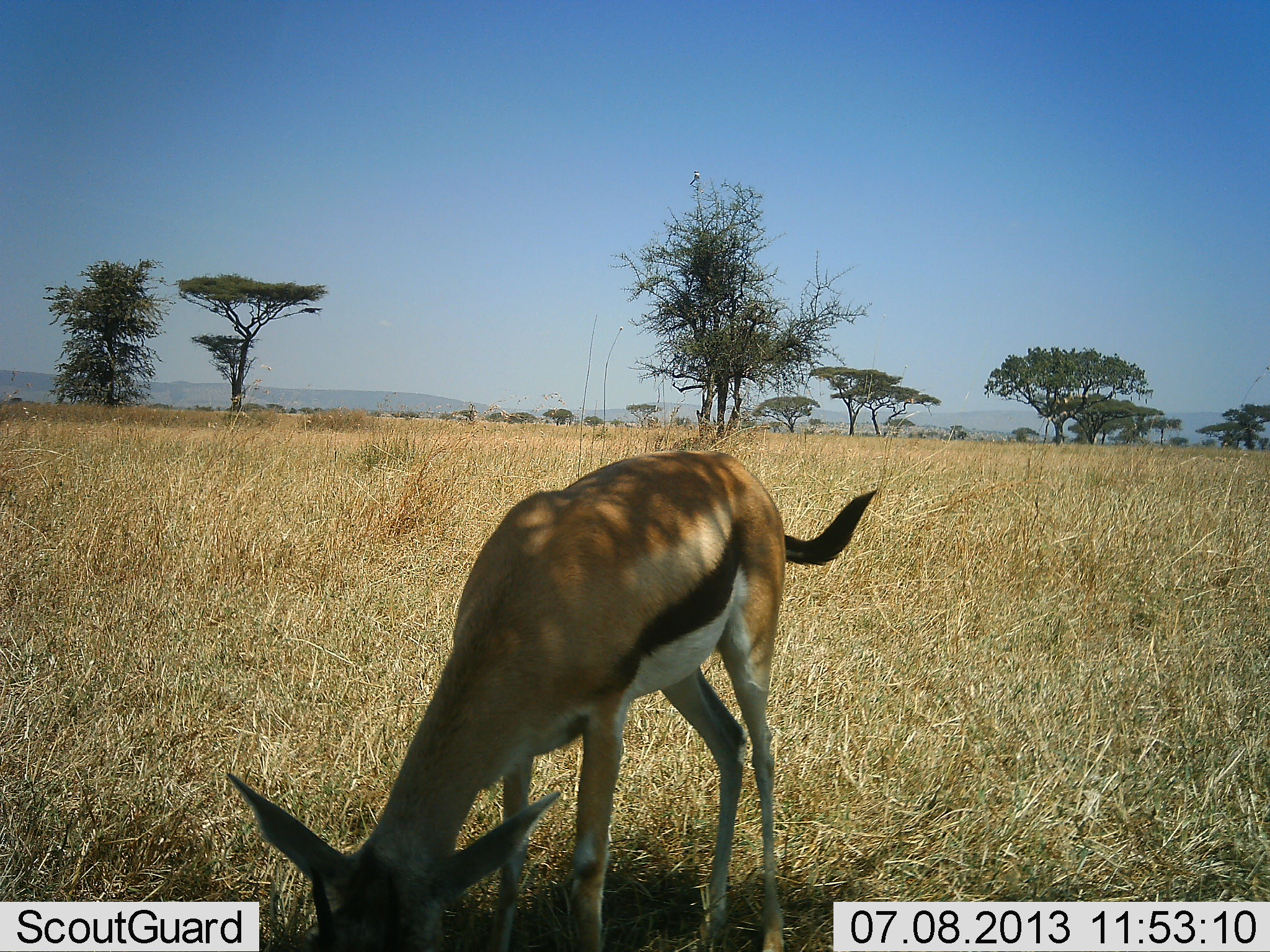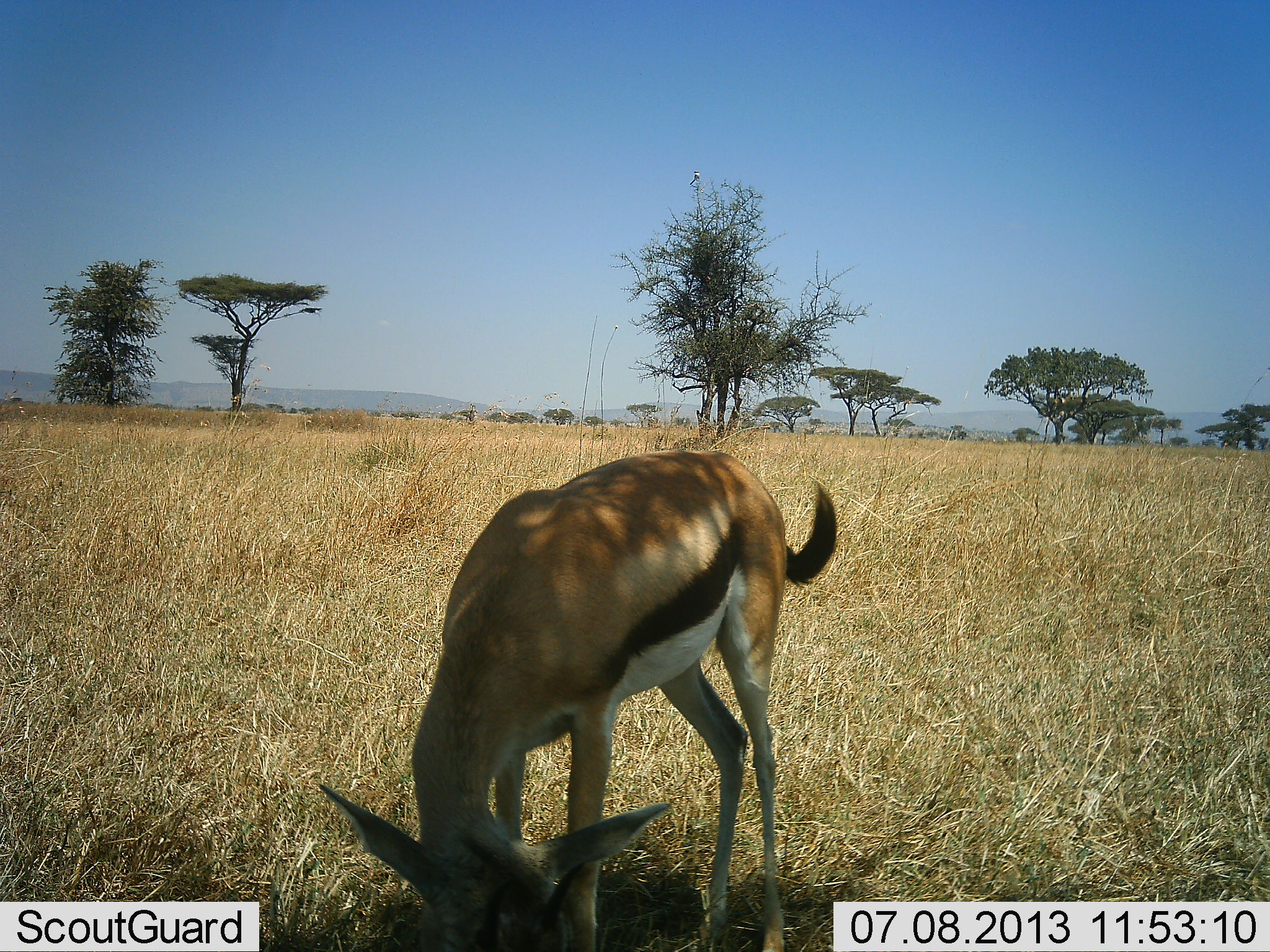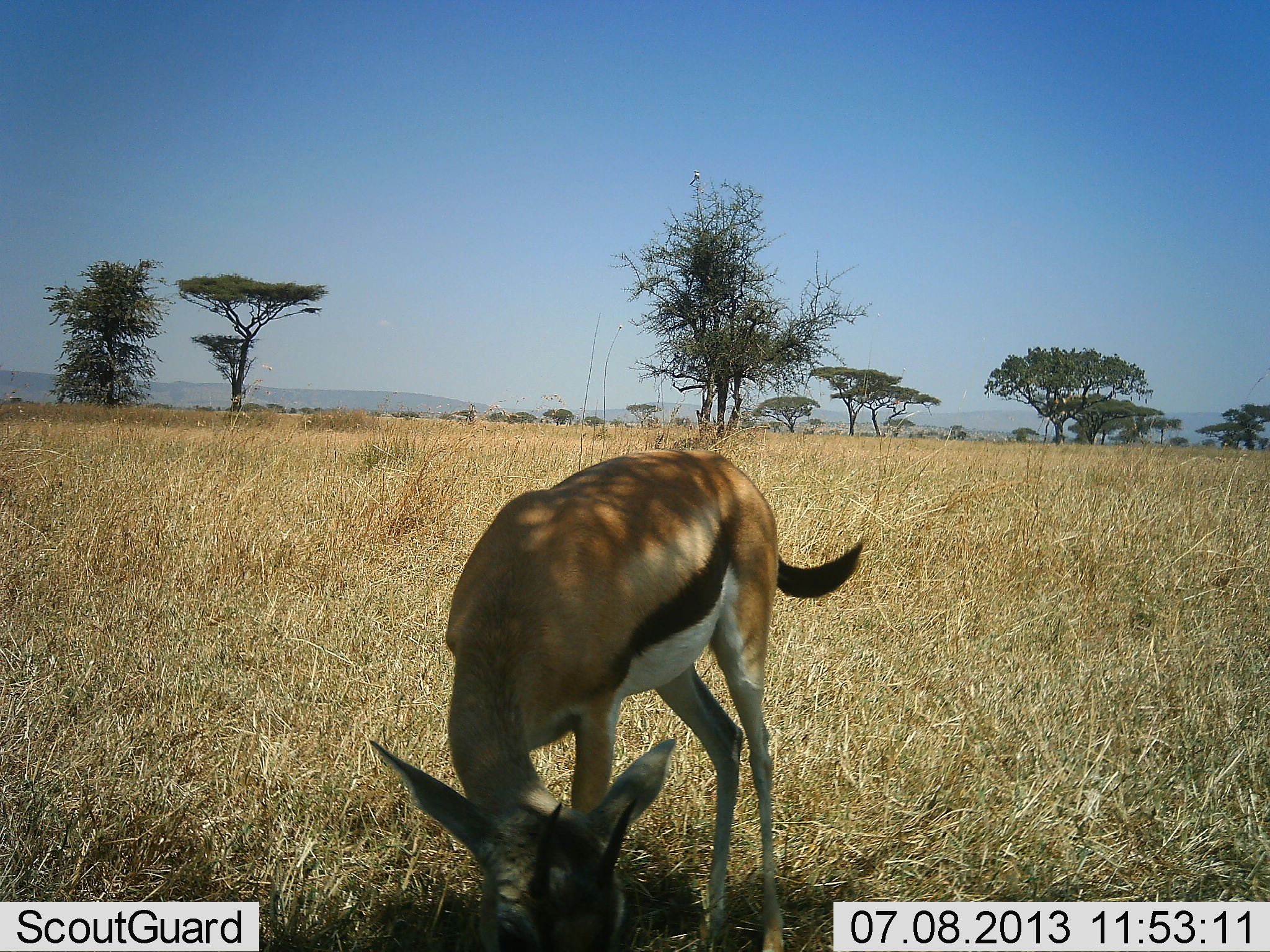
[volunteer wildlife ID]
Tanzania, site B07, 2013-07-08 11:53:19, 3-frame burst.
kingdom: Animalia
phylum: Chordata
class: Mammalia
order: Artiodactyla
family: Bovidae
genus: Eudorcas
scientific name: Eudorcas thomsonii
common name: thomson's gazelle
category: gazellethomsons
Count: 1.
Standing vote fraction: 21%.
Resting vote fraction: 0%.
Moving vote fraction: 4%.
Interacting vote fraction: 0%.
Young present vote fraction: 4%.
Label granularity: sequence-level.